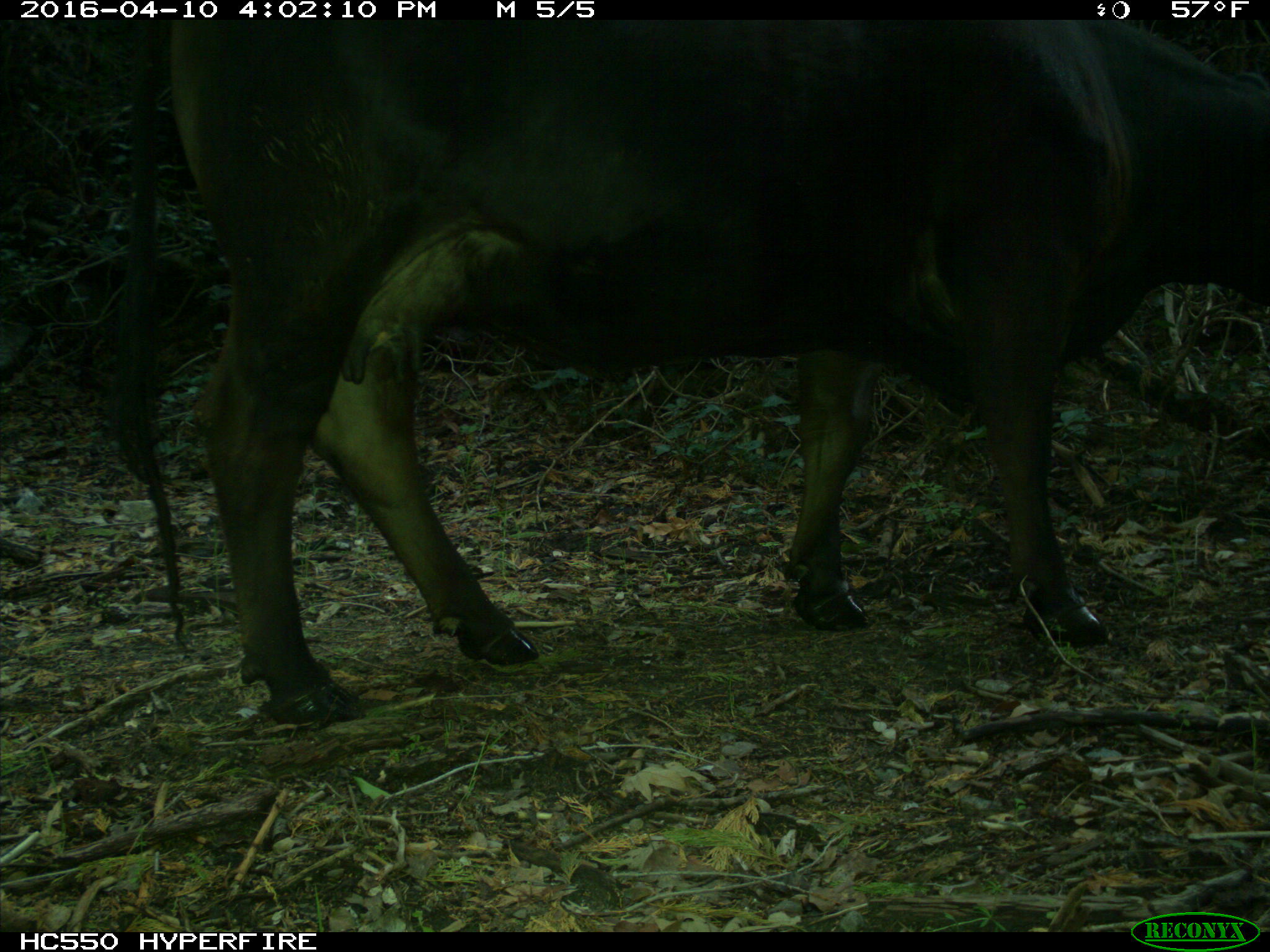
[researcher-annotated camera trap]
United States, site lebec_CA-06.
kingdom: Animalia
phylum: Chordata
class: Mammalia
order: Artiodactyla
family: Bovidae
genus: Bos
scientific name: Bos taurus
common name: domestic cow